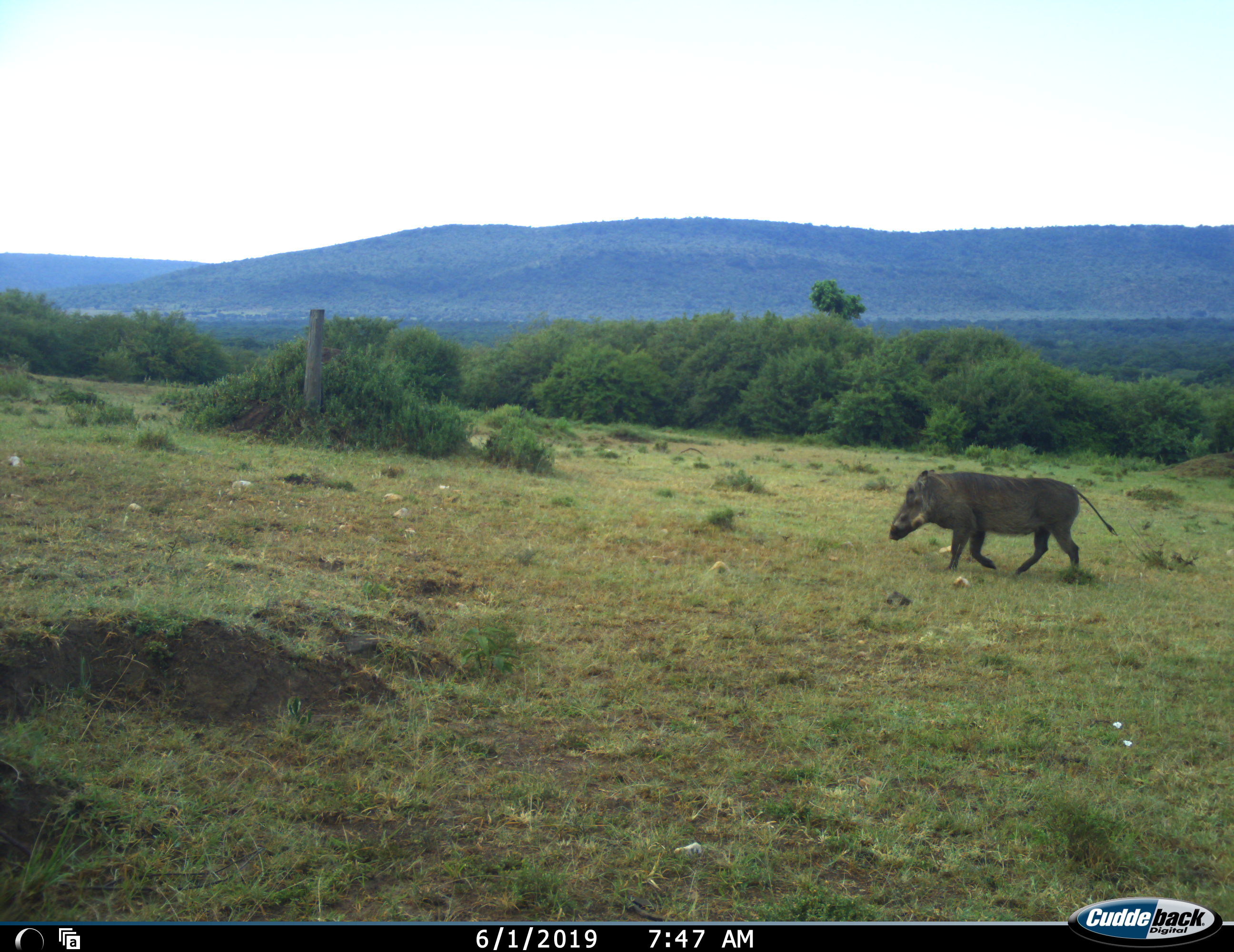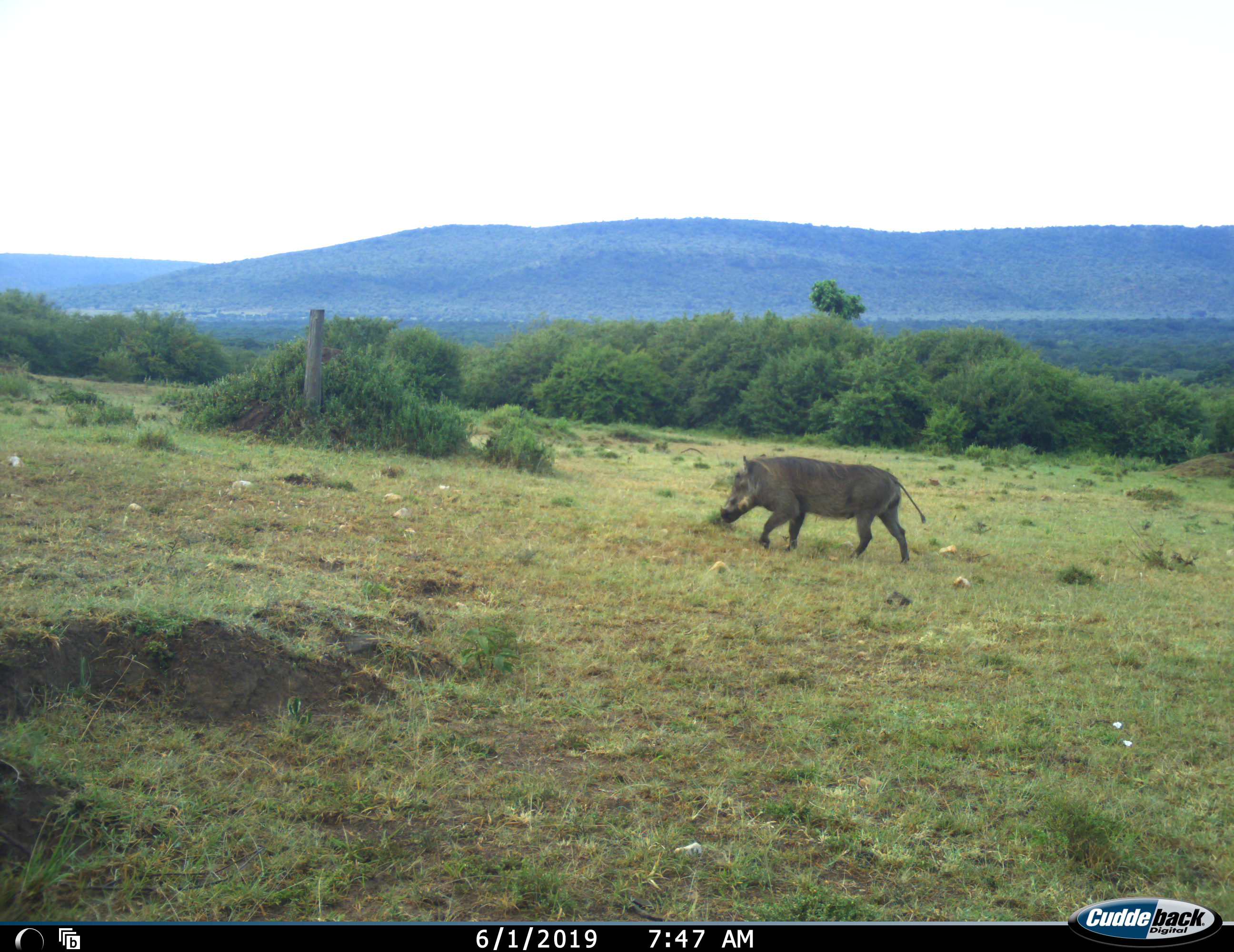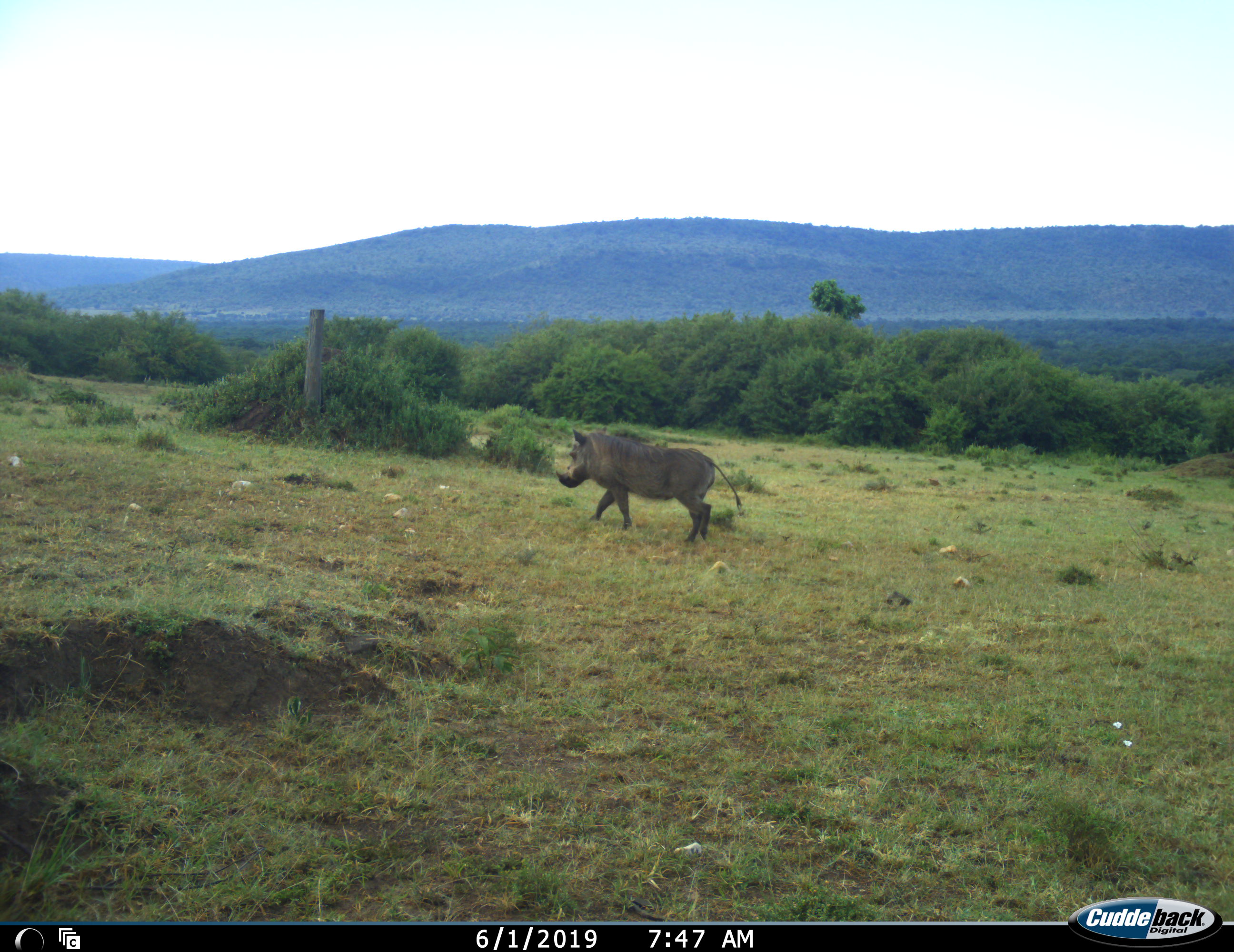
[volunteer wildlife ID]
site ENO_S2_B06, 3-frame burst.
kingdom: Animalia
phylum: Chordata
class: Mammalia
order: Artiodactyla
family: Suidae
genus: Phacochoerus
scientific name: Phacochoerus africanus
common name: warthog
Warthog (Phacochoerus africanus), count 1. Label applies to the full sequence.